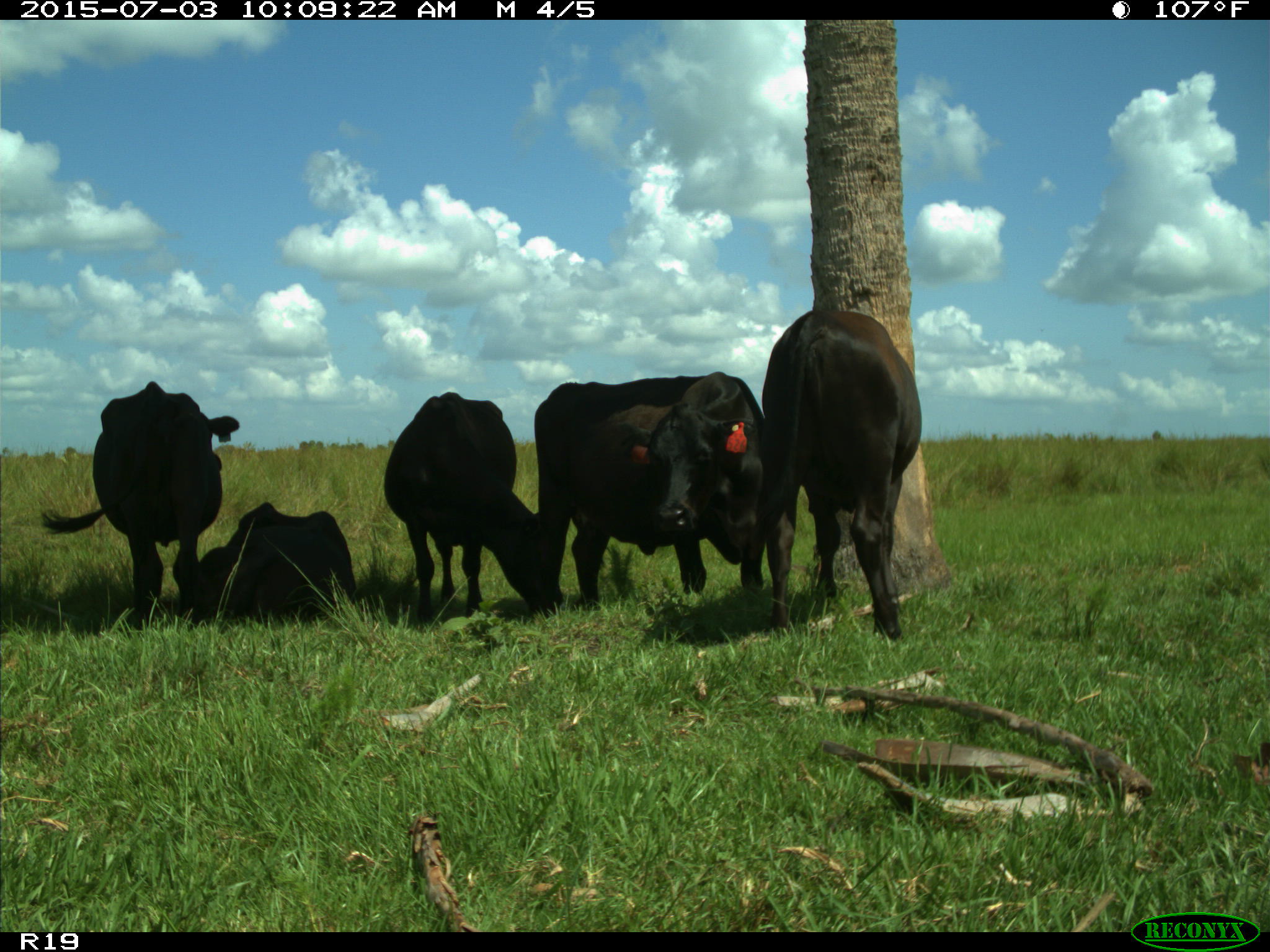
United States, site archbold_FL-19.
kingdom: Animalia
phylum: Chordata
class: Mammalia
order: Artiodactyla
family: Bovidae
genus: Bos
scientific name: Bos taurus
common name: domestic cow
Bos taurus (domestic cow).